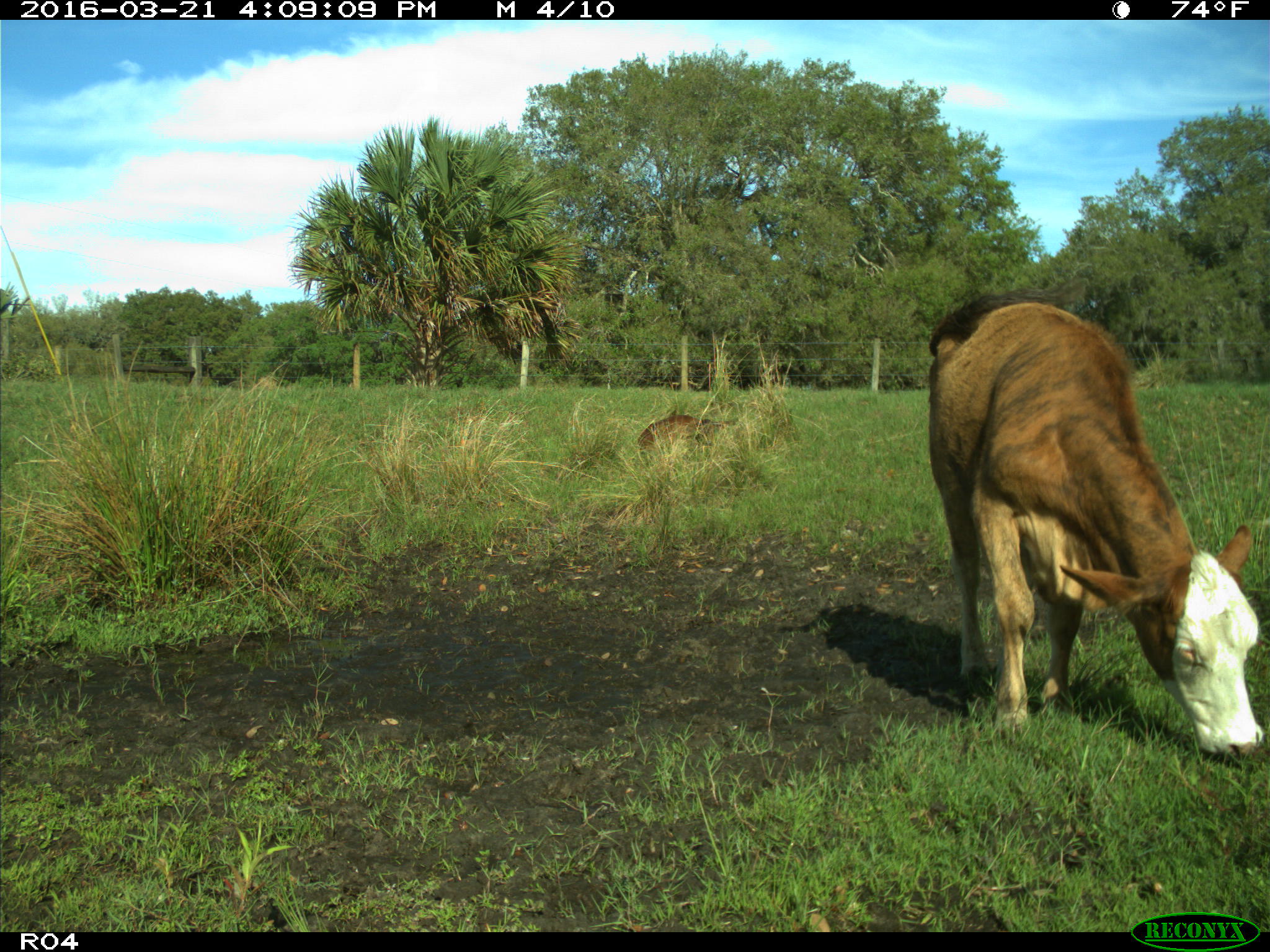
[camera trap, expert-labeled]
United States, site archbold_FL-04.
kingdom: Animalia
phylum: Chordata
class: Mammalia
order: Artiodactyla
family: Bovidae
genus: Bos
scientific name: Bos taurus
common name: domestic cow